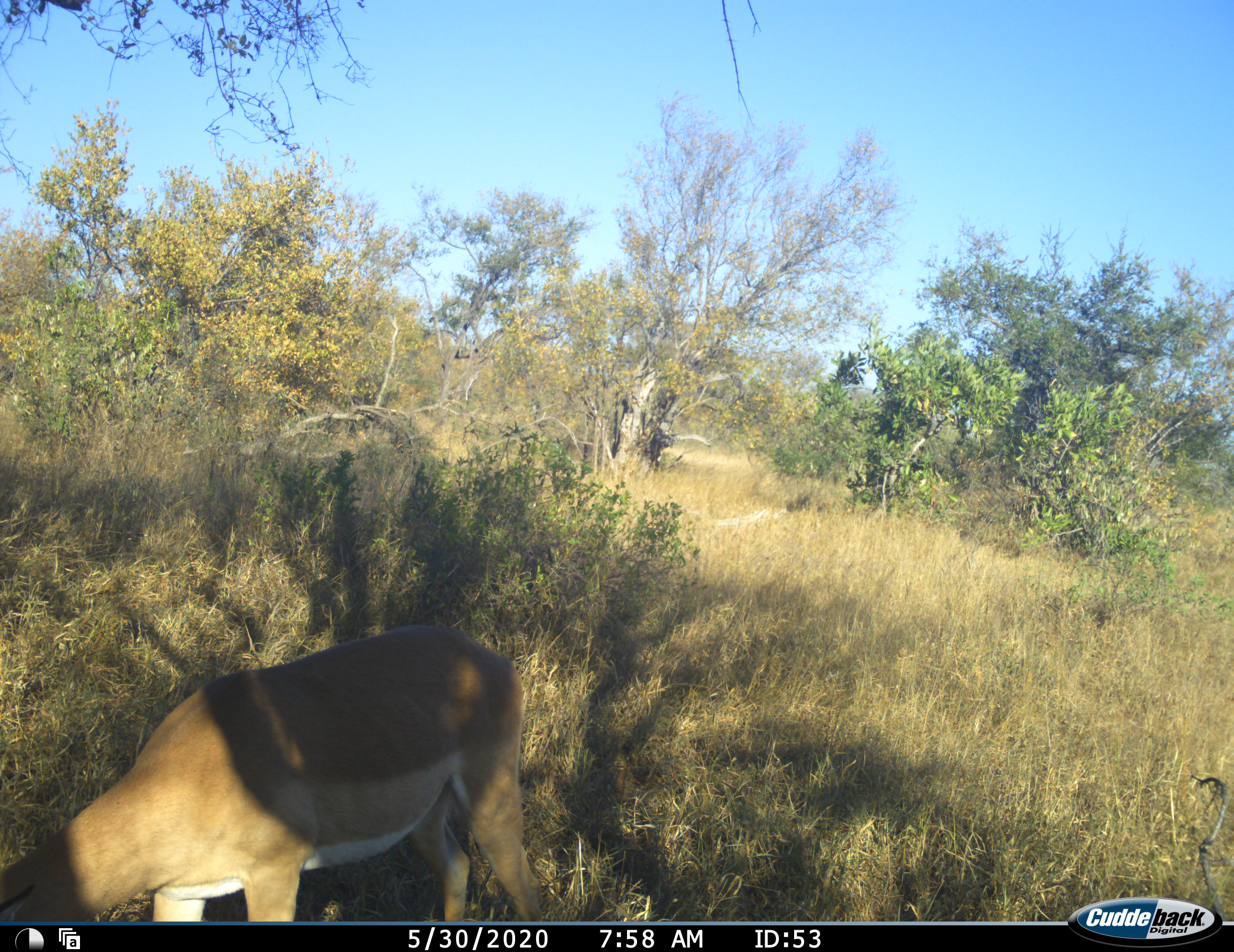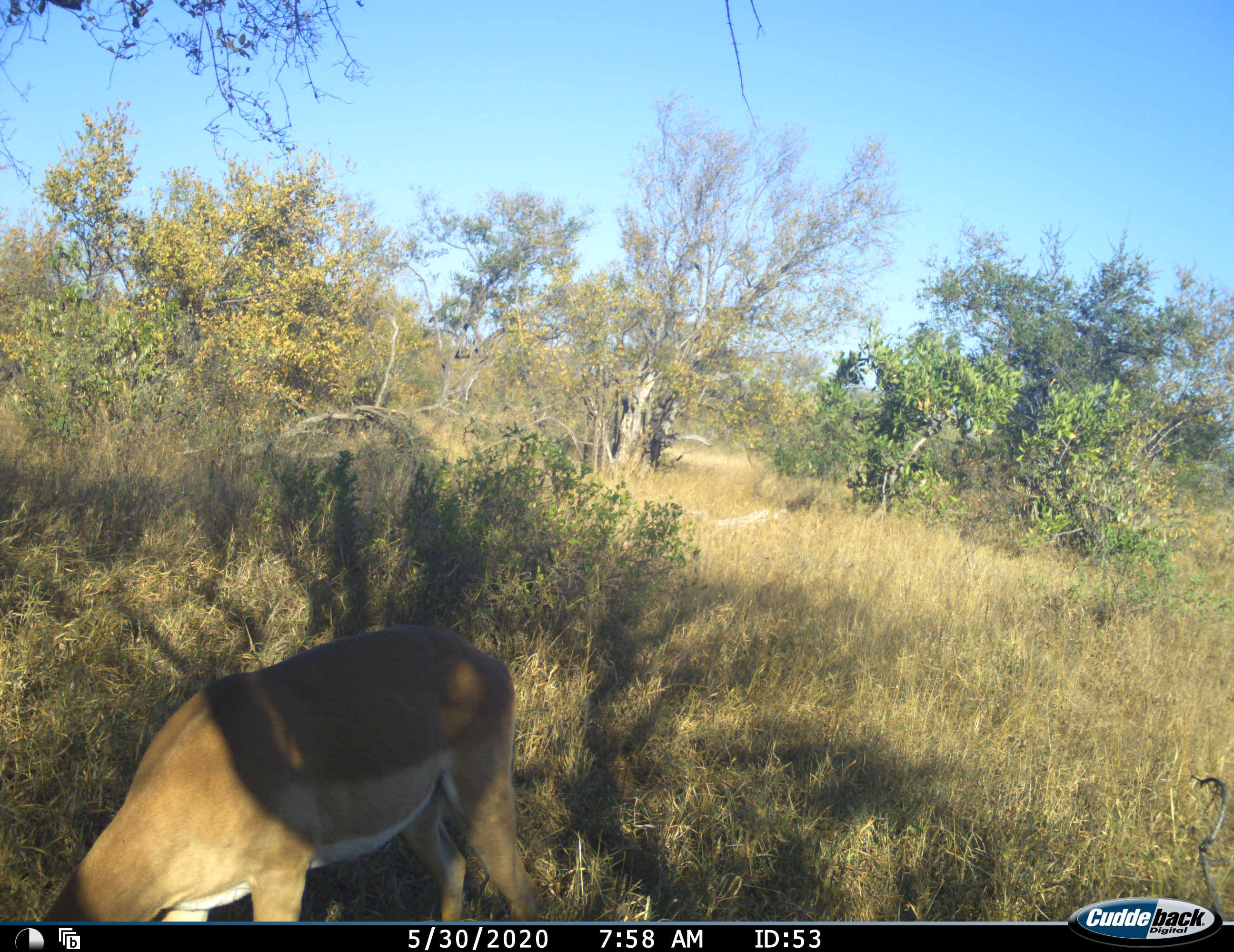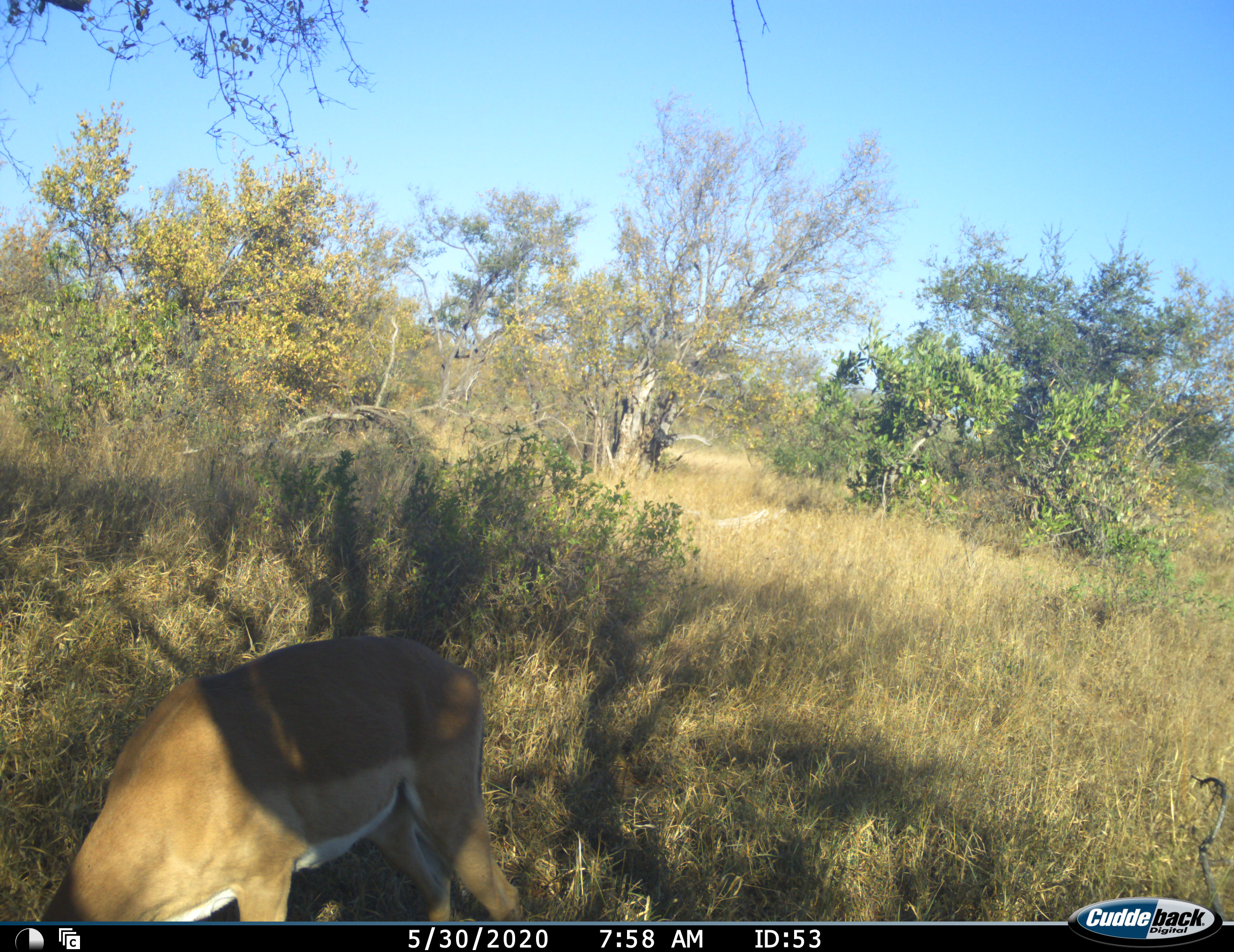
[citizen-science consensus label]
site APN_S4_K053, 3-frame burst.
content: unidentified animal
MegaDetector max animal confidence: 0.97